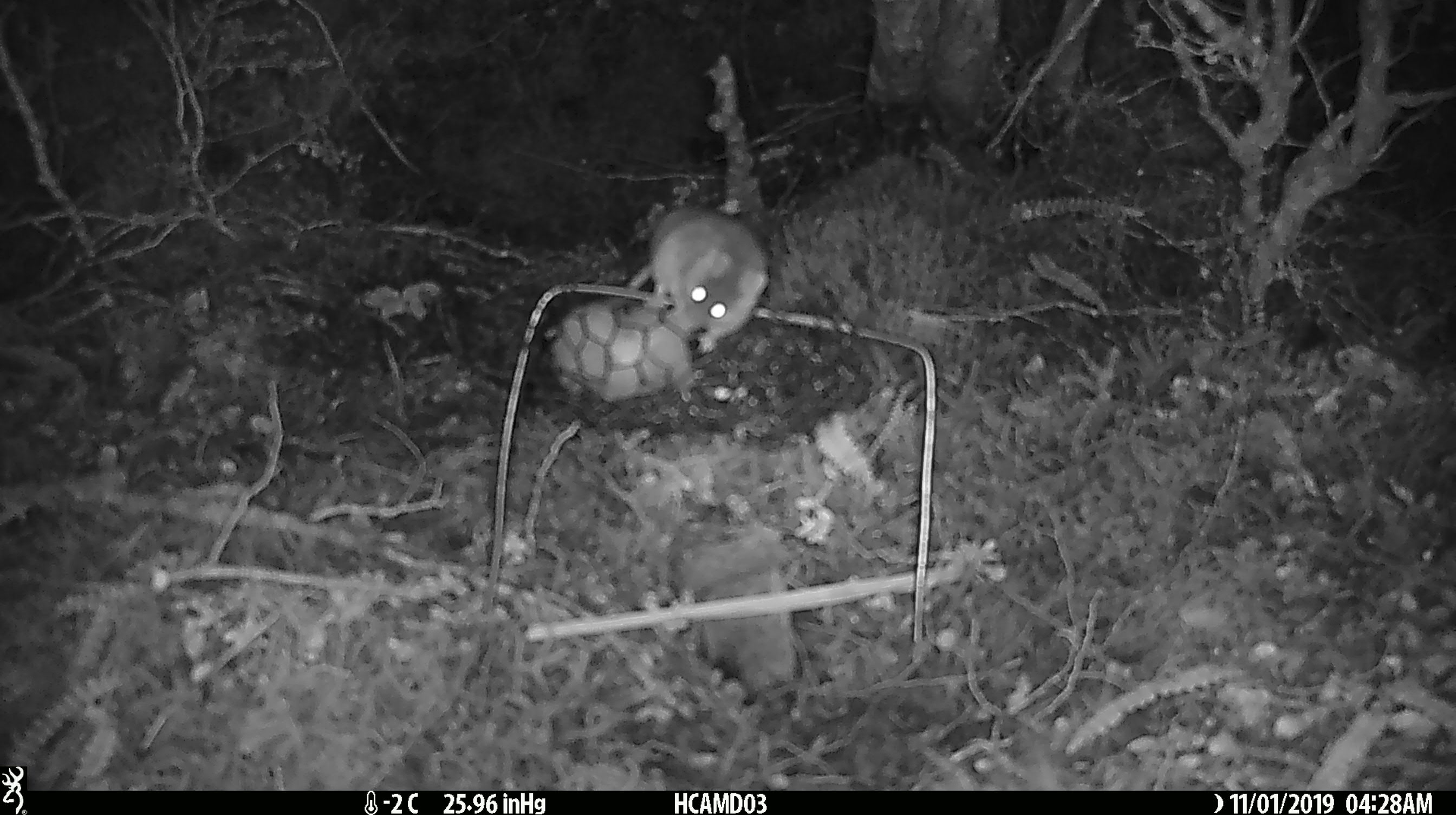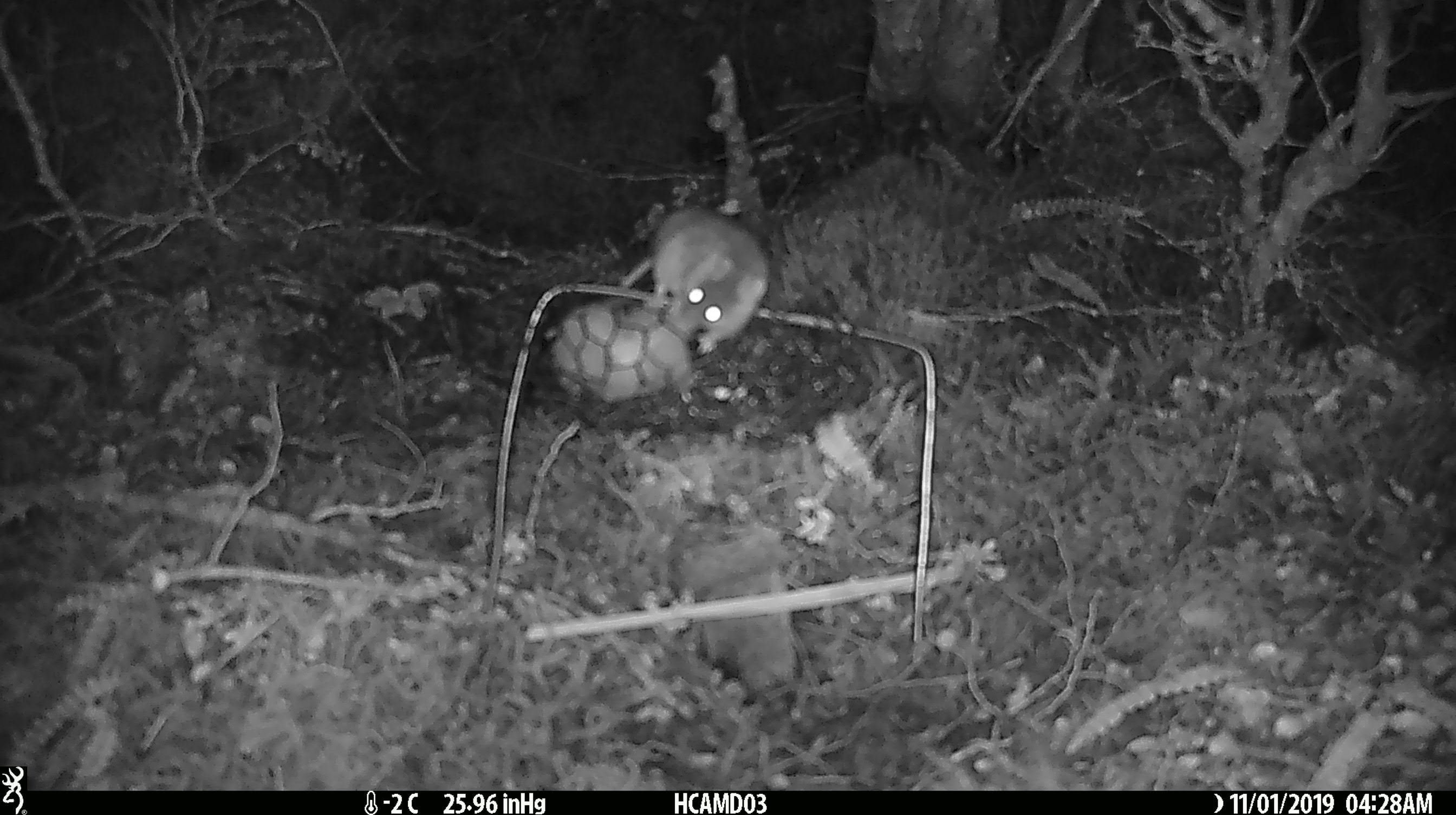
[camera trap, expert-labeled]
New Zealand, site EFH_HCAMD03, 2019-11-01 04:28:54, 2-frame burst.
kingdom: Animalia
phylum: Chordata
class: Mammalia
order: Rodentia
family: Muridae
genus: Mus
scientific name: Mus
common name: mouse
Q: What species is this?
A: Mouse (Mus).